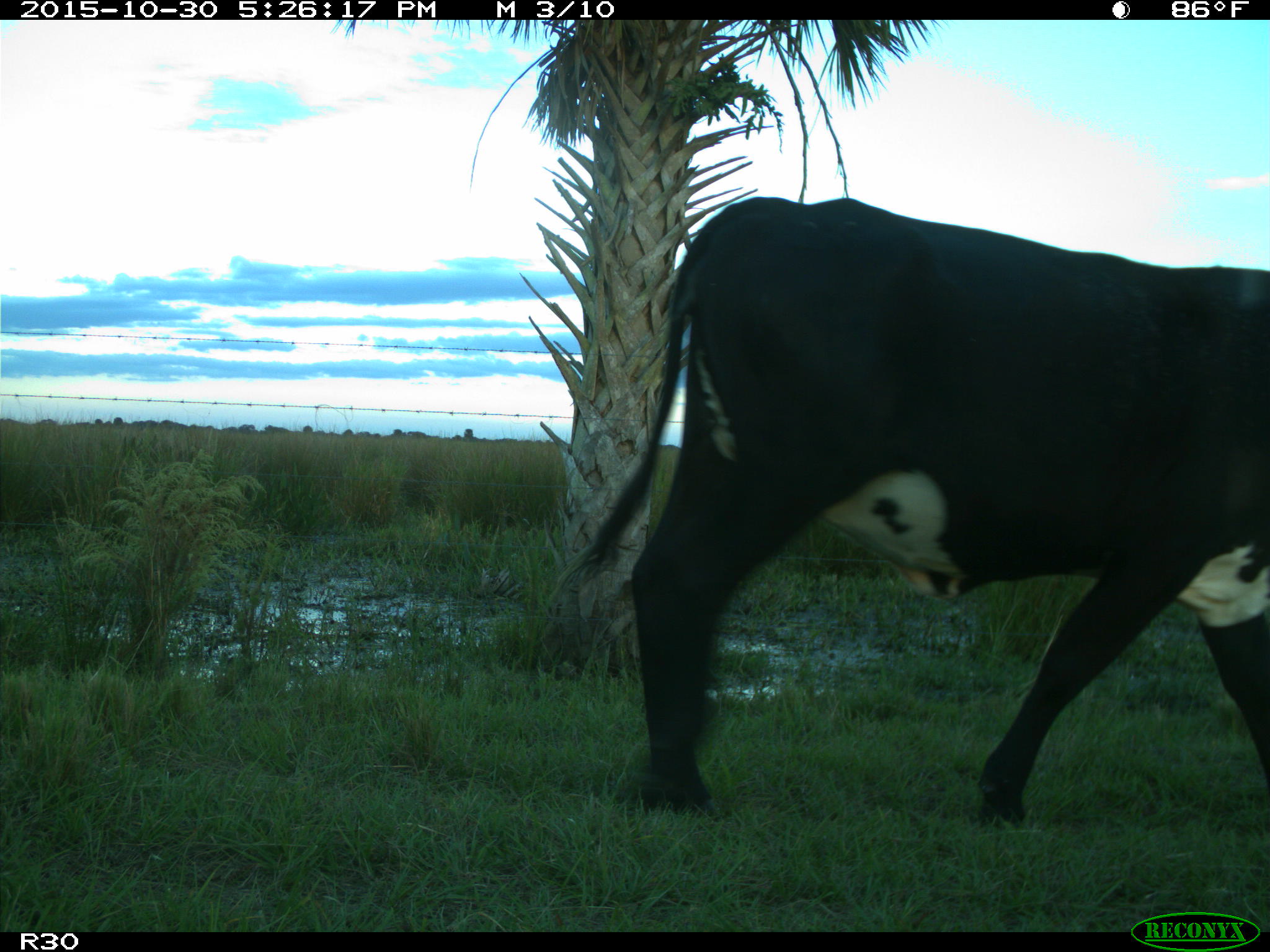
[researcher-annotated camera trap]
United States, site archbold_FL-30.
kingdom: Animalia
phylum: Chordata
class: Mammalia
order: Artiodactyla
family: Bovidae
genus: Bos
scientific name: Bos taurus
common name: domestic cow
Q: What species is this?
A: Bos taurus (domestic cow).